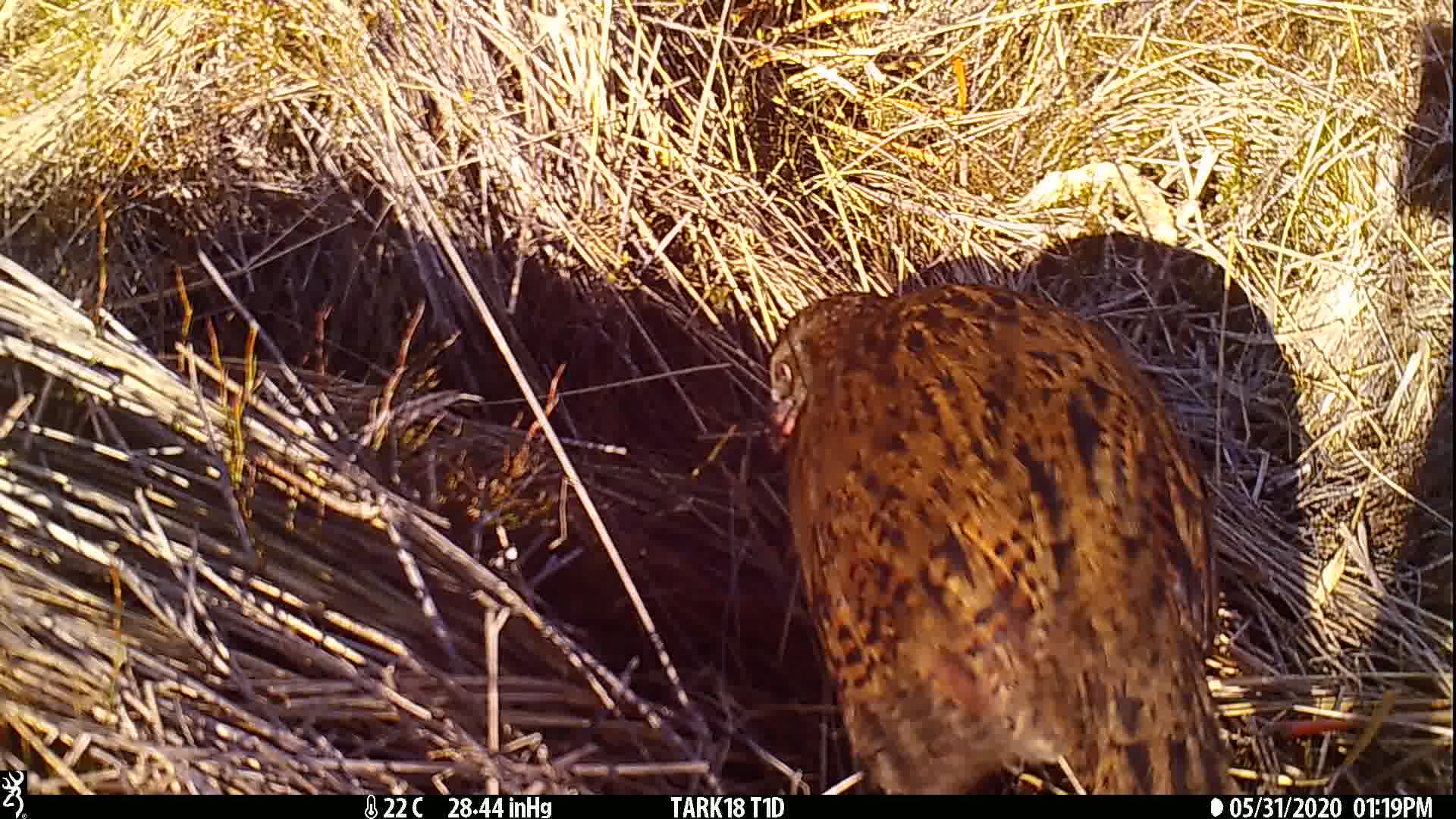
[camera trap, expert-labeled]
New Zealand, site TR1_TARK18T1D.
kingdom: Animalia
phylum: Chordata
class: Aves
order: Gruiformes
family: Rallidae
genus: Gallirallus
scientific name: Gallirallus australis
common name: weka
Weka (Gallirallus australis).